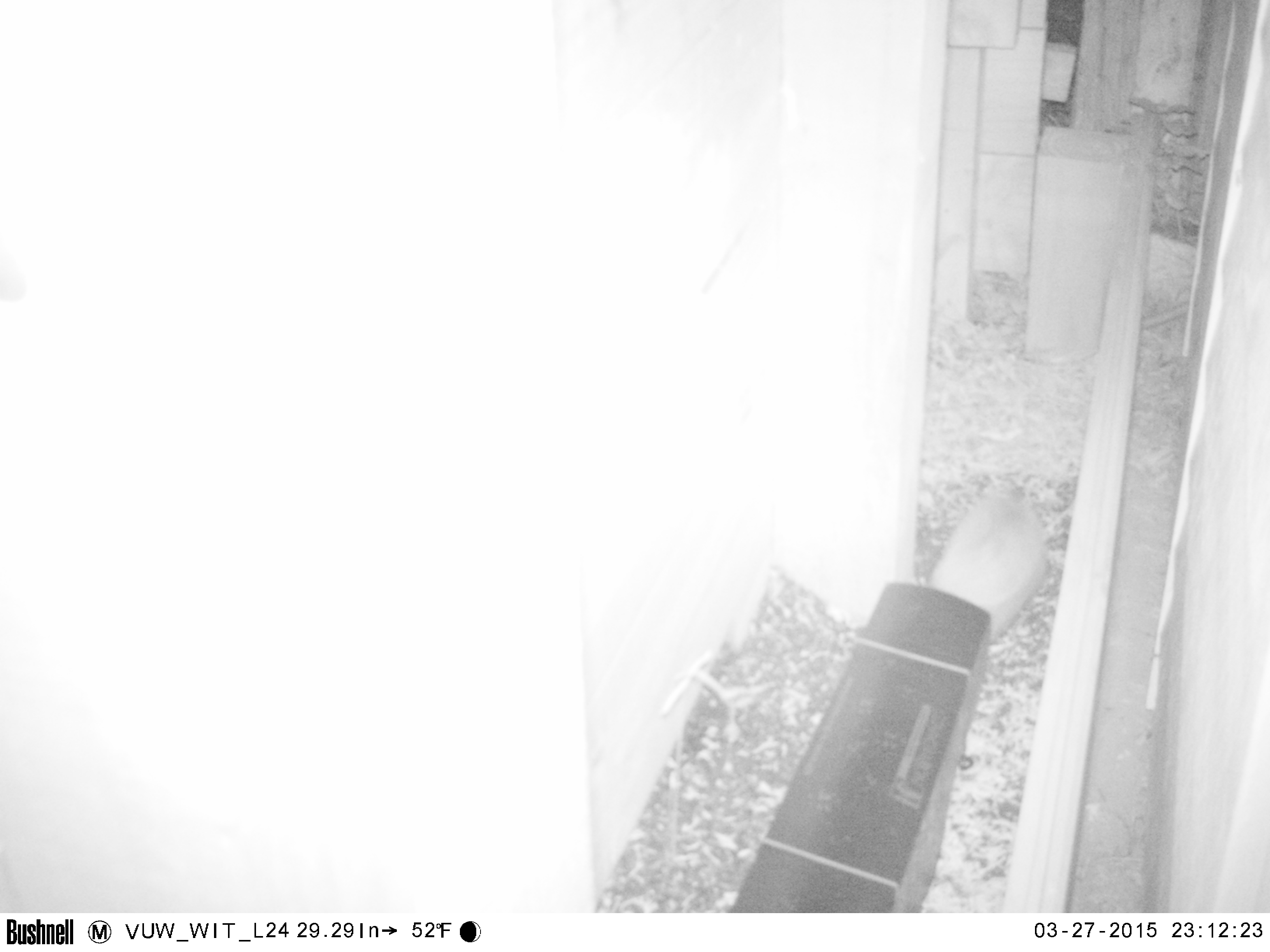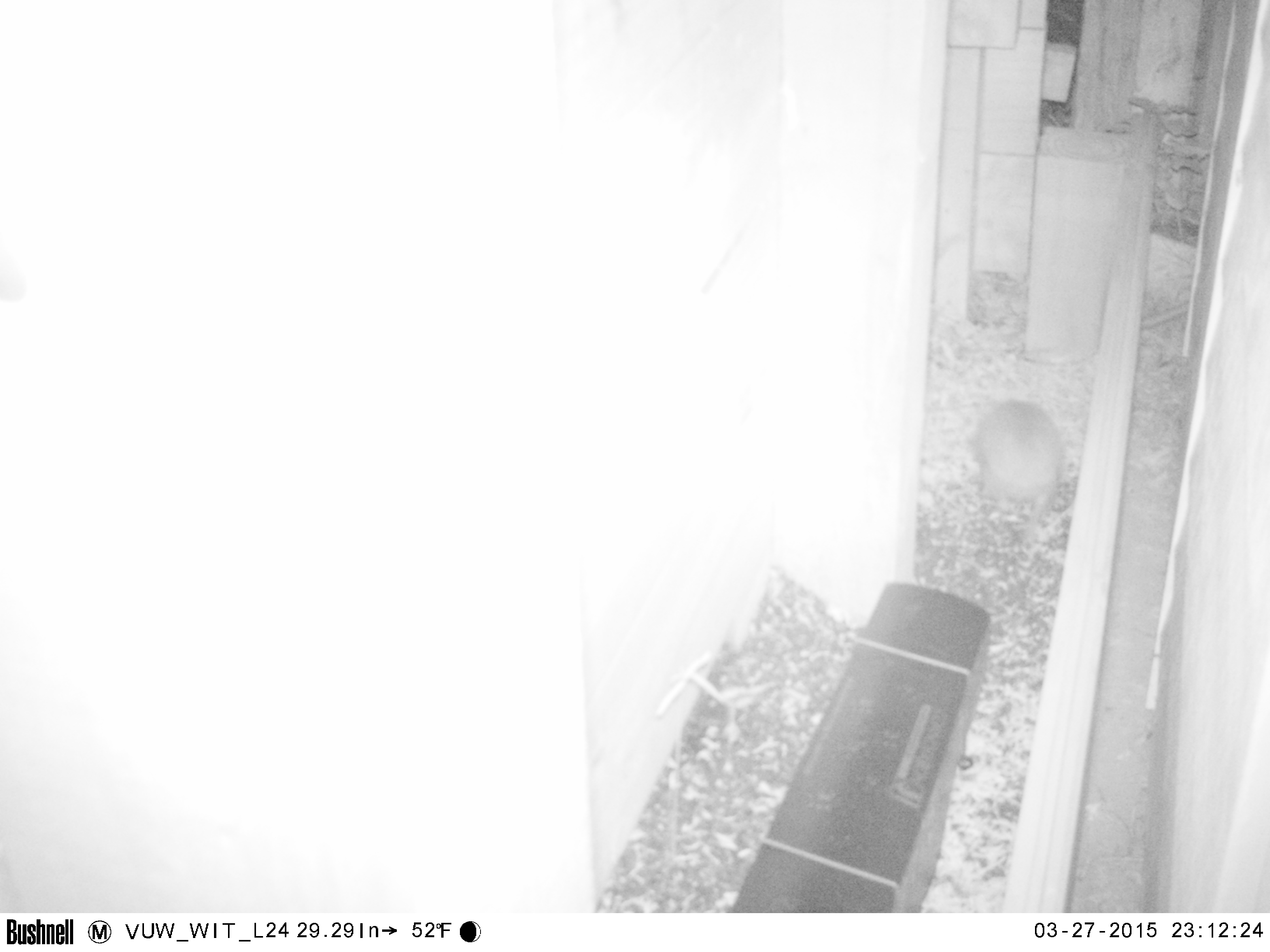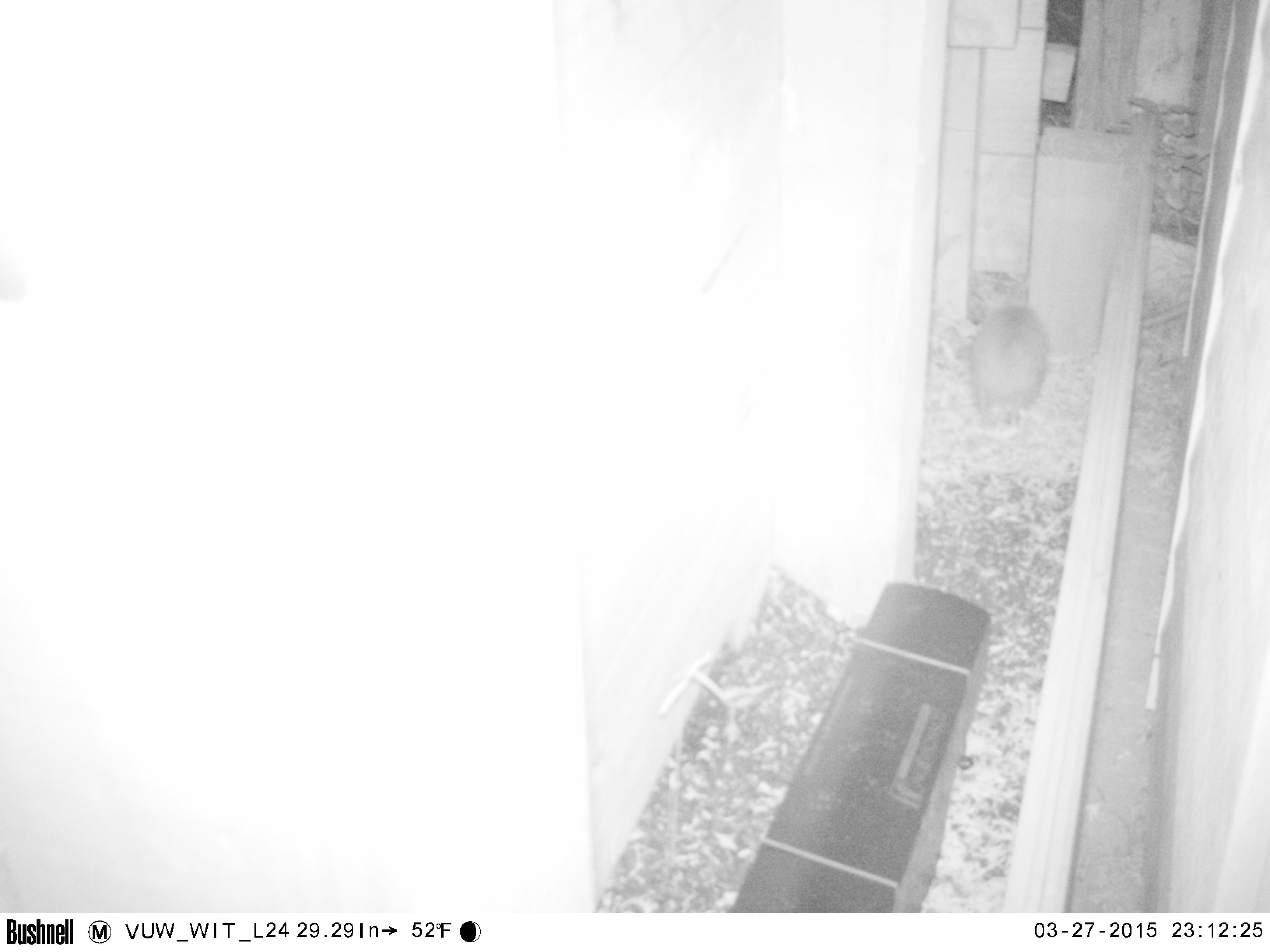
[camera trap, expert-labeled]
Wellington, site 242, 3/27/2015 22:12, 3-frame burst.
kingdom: Animalia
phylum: Chordata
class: Mammalia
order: Eulipotyphla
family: Erinaceidae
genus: Erinaceus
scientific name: Erinaceus europaeus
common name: hedgehog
Hedgehog (Erinaceus europaeus).